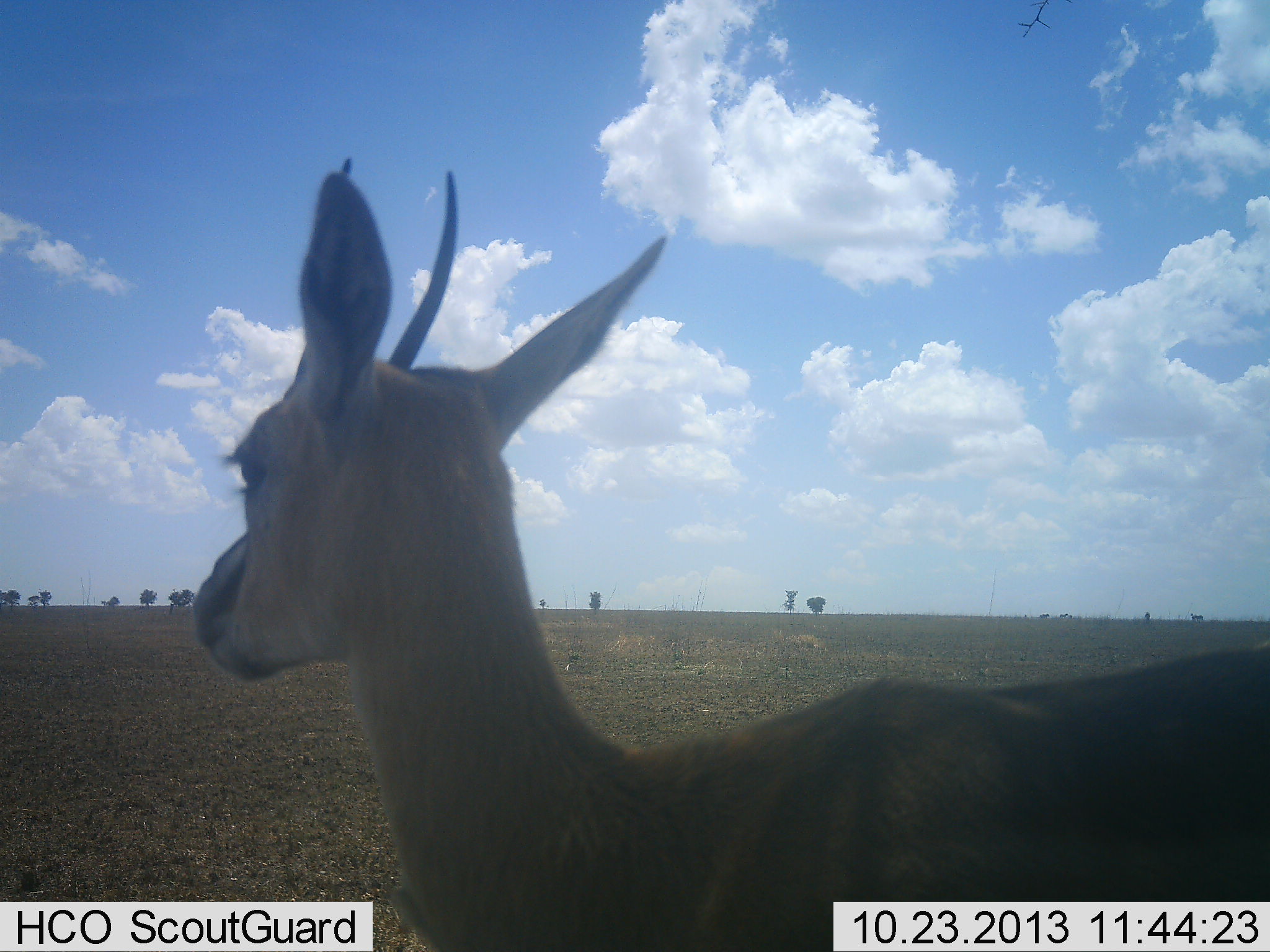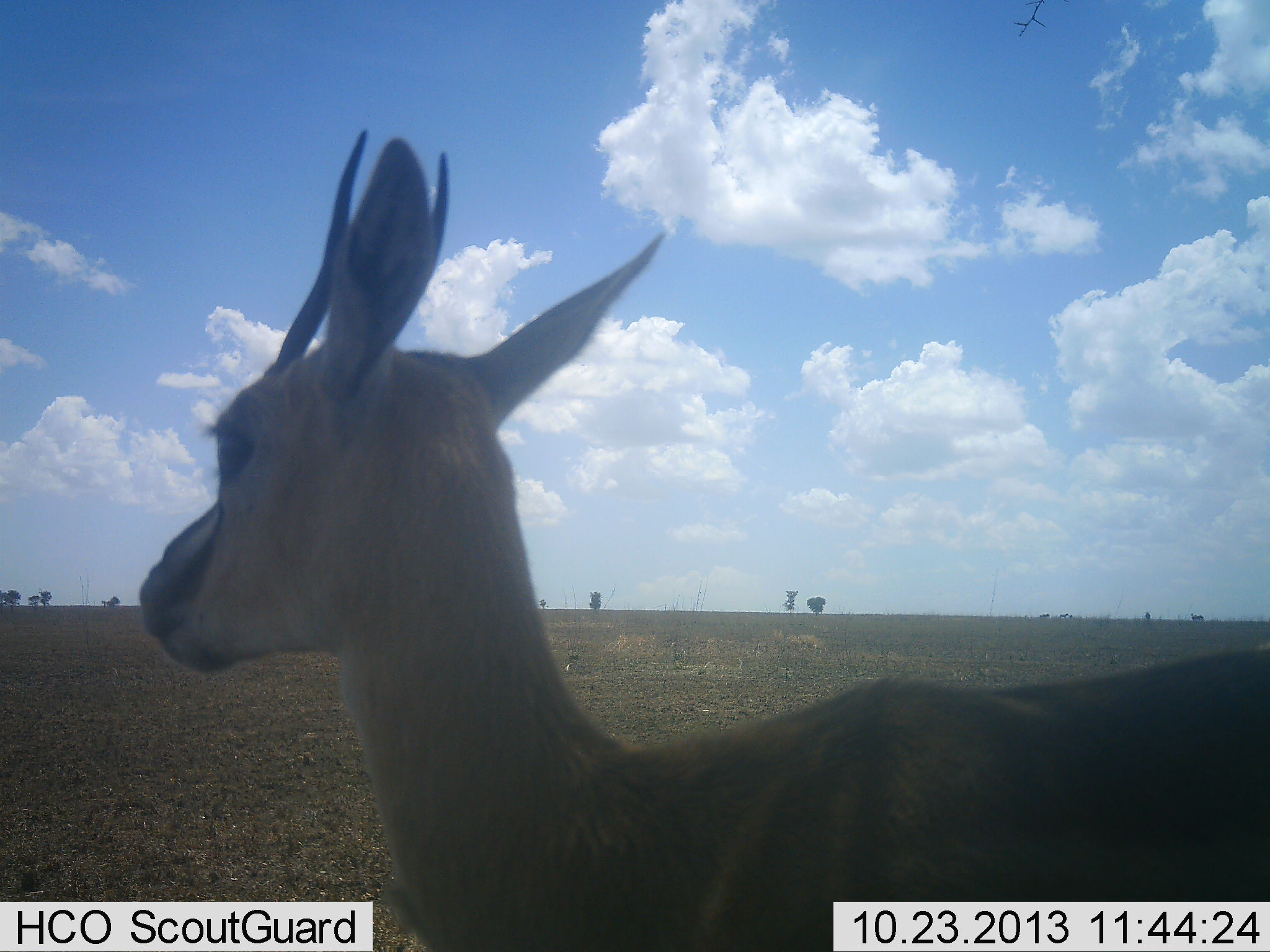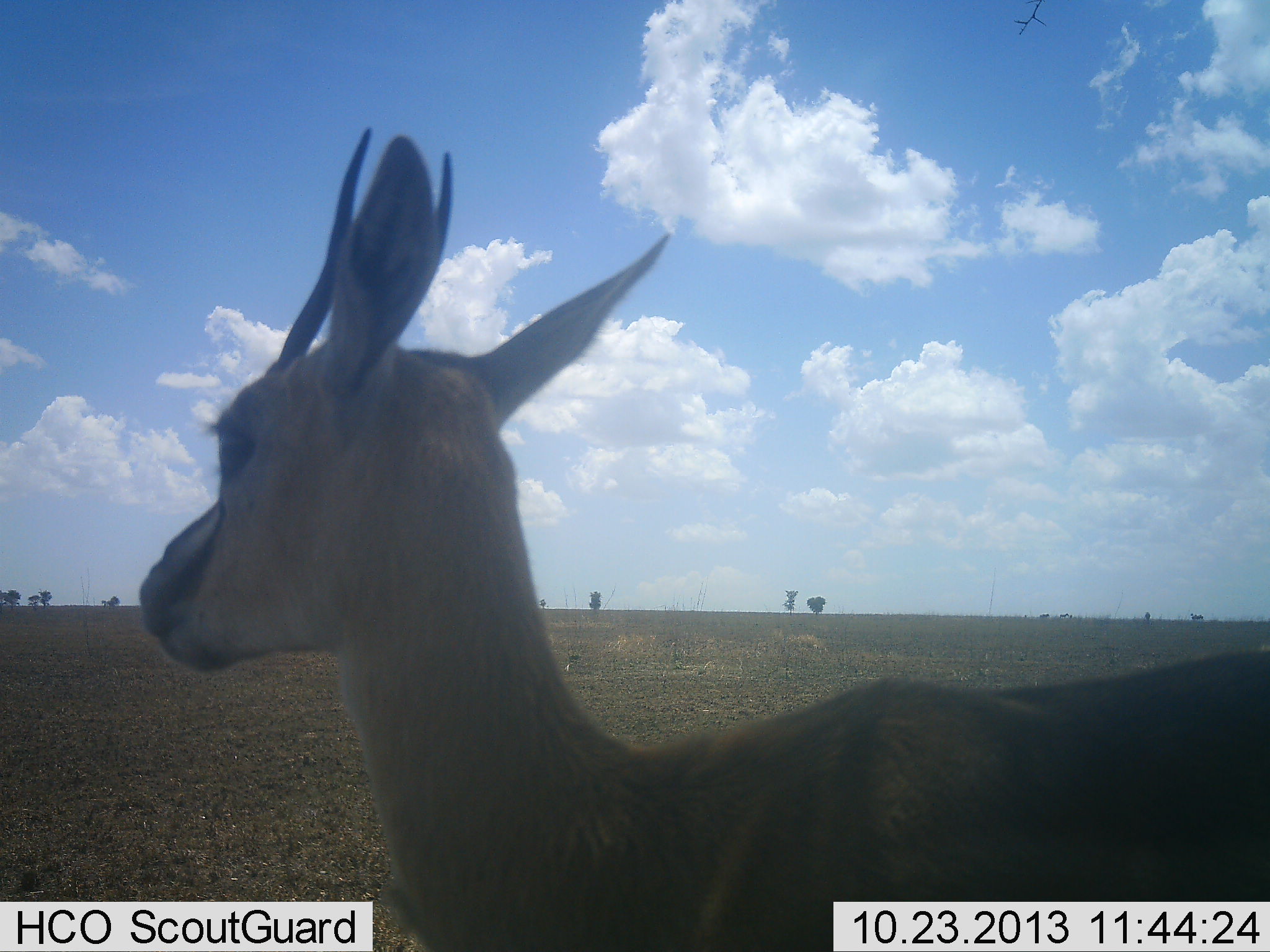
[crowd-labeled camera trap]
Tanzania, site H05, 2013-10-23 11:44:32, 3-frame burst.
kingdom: Animalia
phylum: Chordata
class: Mammalia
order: Artiodactyla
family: Bovidae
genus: Eudorcas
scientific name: Eudorcas thomsonii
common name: thomson's gazelle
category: gazellethomsons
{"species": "gazellethomsons (thomson's gazelle) (Eudorcas thomsonii)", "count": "1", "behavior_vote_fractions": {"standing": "100%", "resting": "0%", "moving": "0%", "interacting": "0%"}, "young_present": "0%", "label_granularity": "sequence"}